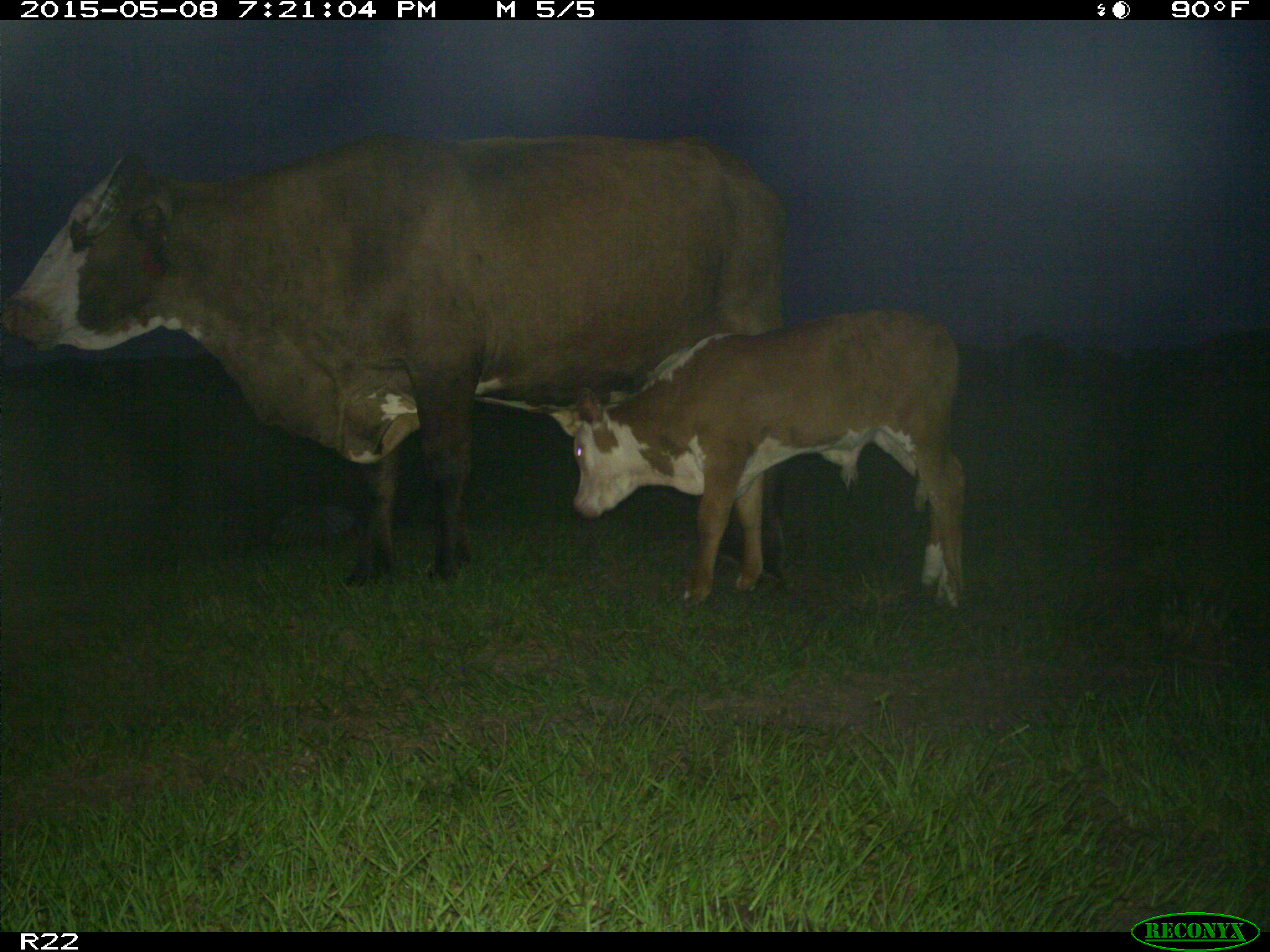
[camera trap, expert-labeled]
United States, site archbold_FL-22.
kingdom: Animalia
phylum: Chordata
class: Mammalia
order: Artiodactyla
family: Bovidae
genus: Bos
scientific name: Bos taurus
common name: domestic cow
Bos taurus (domestic cow).